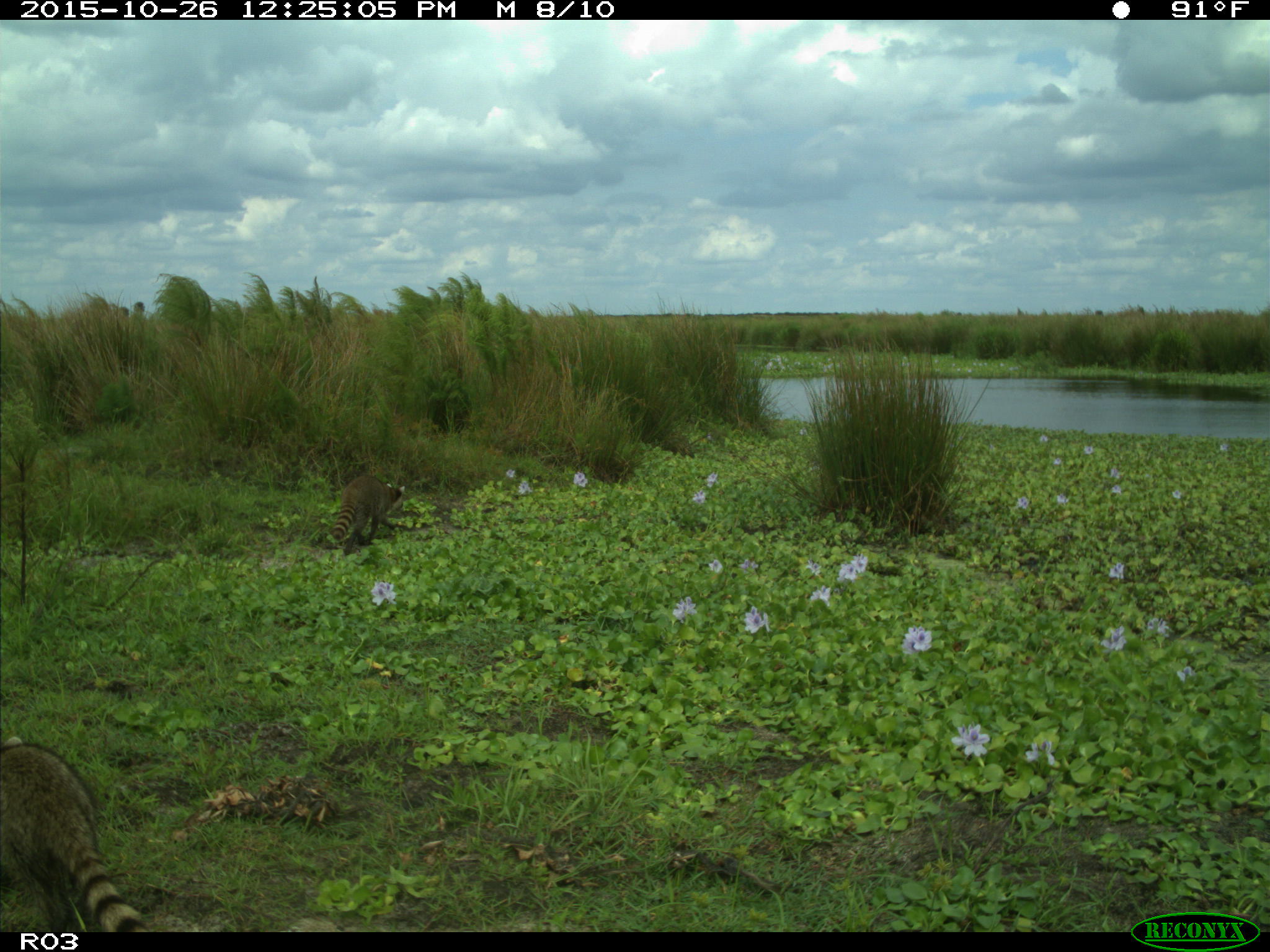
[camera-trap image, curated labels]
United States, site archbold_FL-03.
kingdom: Animalia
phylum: Chordata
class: Mammalia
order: Carnivora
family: Procyonidae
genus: Procyon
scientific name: Procyon lotor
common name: common raccoon